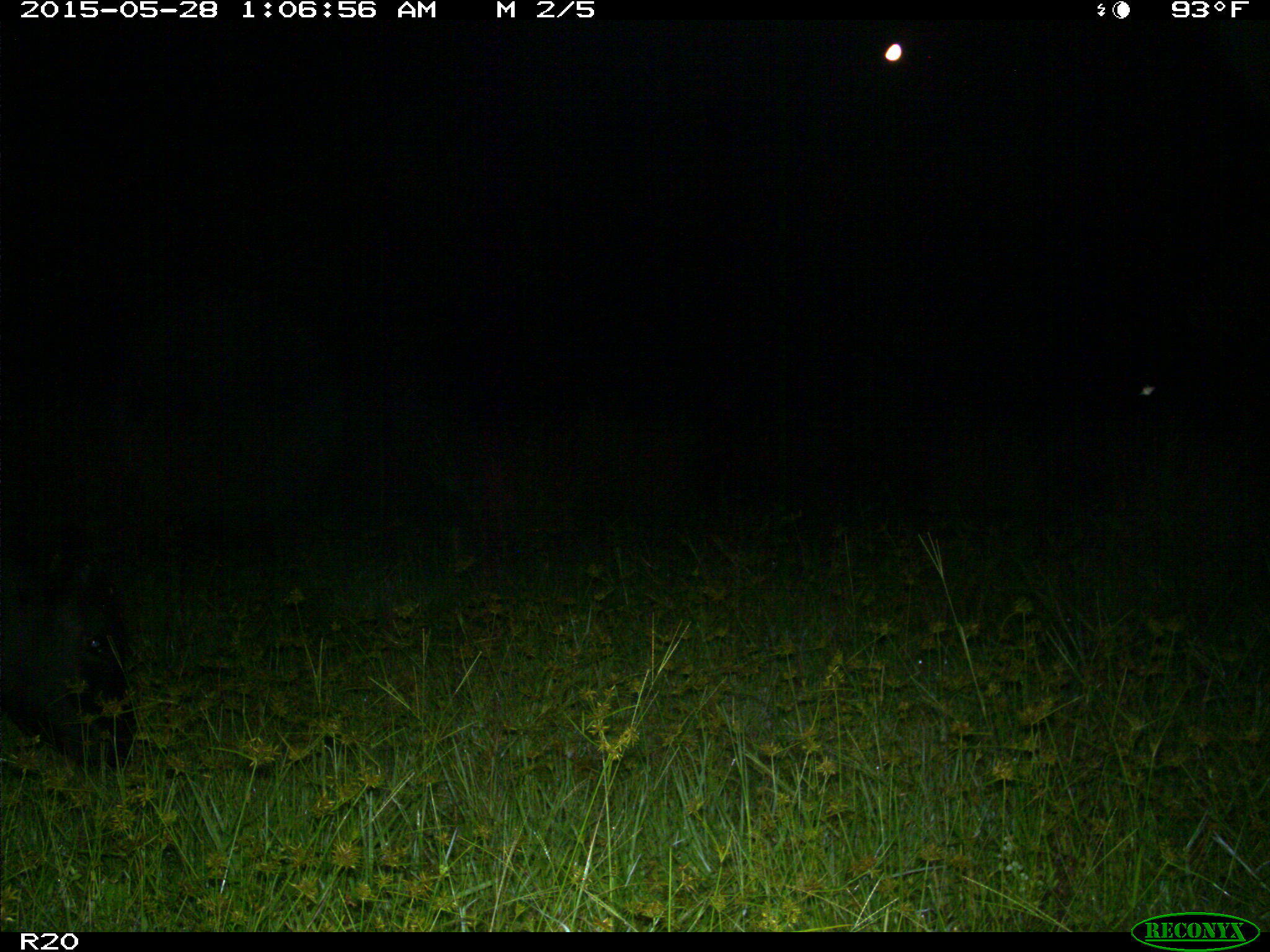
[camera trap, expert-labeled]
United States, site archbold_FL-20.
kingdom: Animalia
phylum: Chordata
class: Mammalia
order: Artiodactyla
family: Bovidae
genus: Bos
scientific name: Bos taurus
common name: domestic cow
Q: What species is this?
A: Bos taurus (domestic cow).